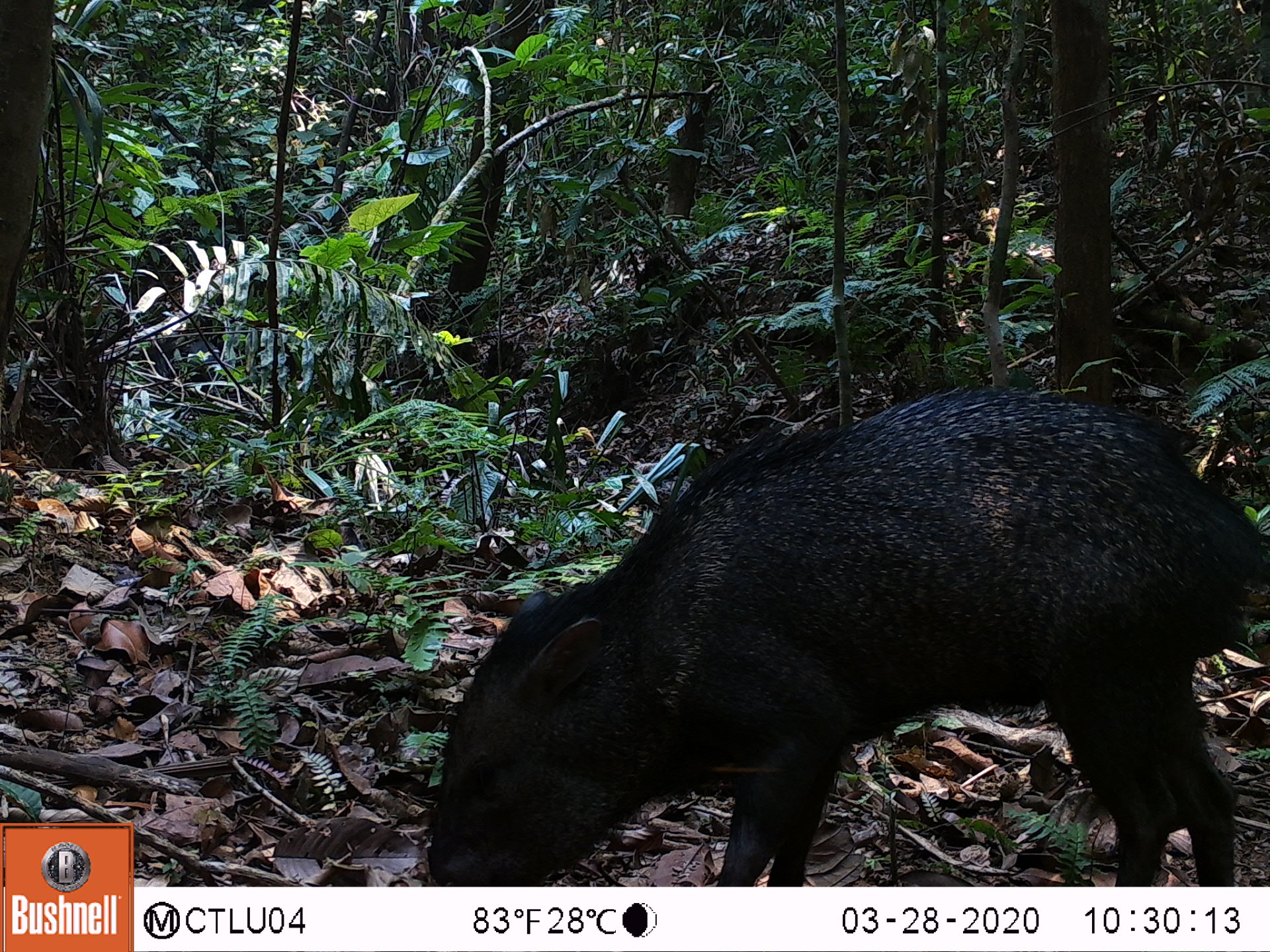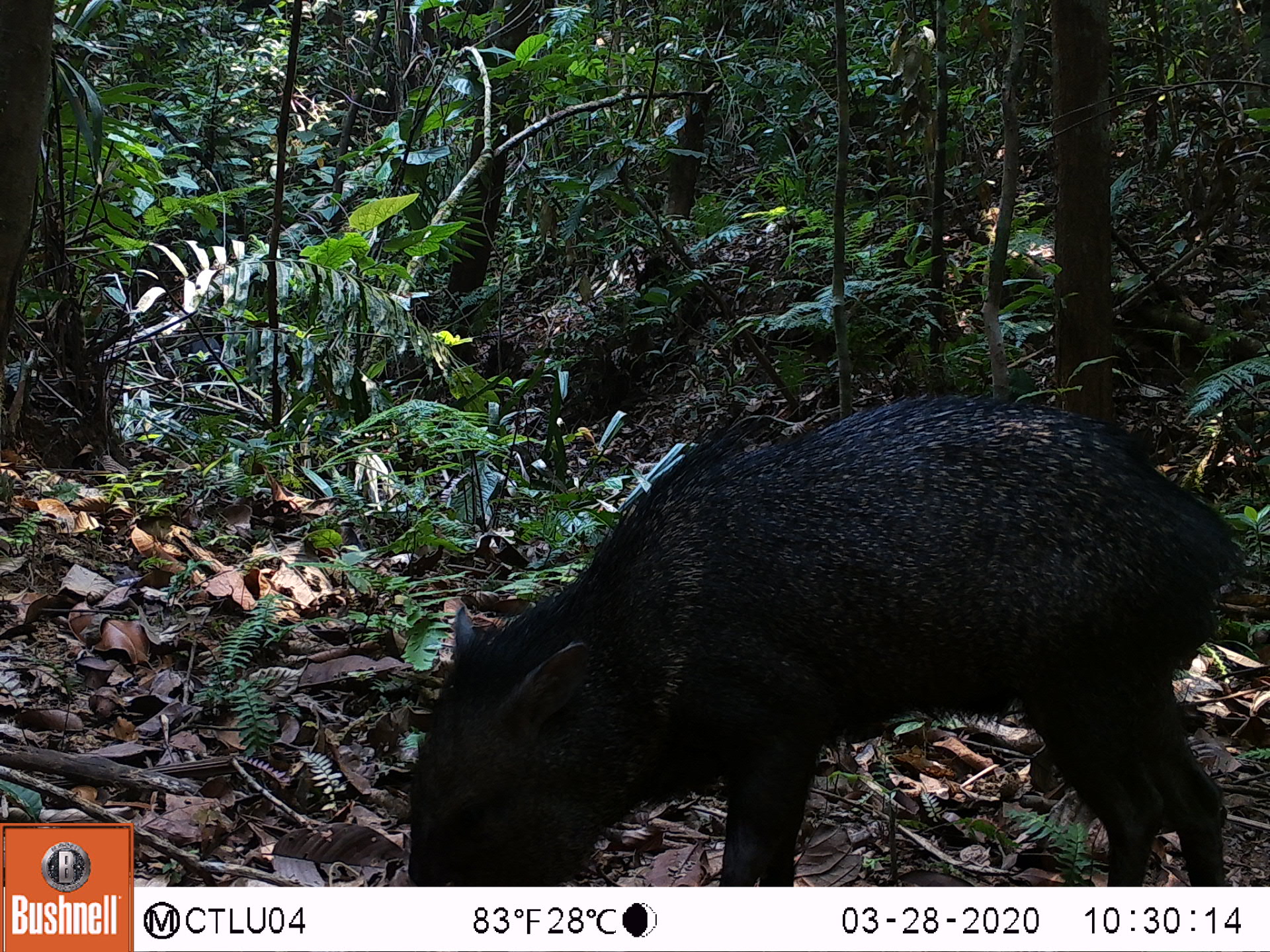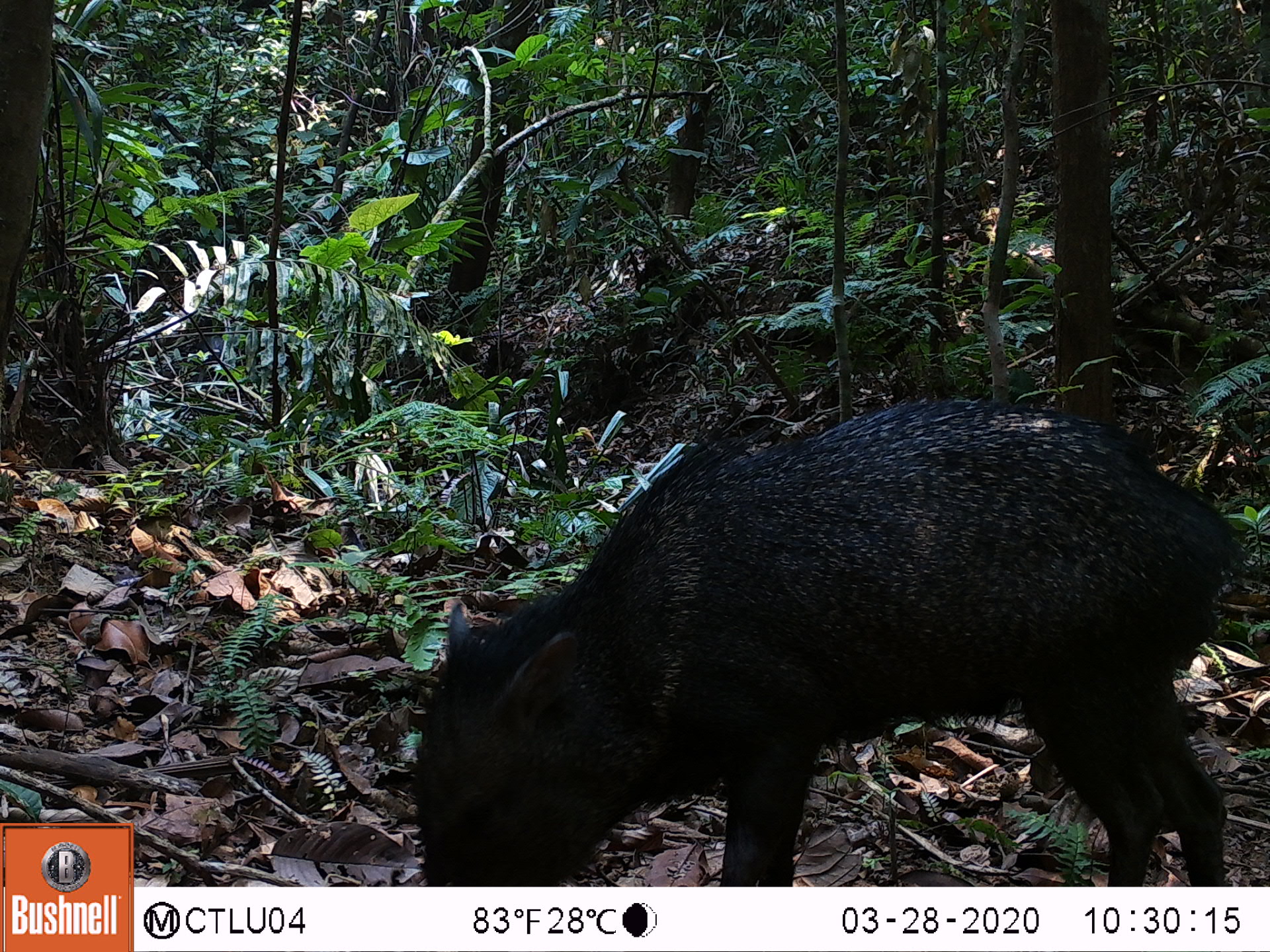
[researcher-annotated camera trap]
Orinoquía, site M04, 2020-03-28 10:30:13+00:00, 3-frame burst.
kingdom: Animalia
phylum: Chordata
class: Mammalia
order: Artiodactyla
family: Tayassuidae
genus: Pecari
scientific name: Pecari tajacu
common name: collared peccary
Collared peccary (Pecari tajacu).